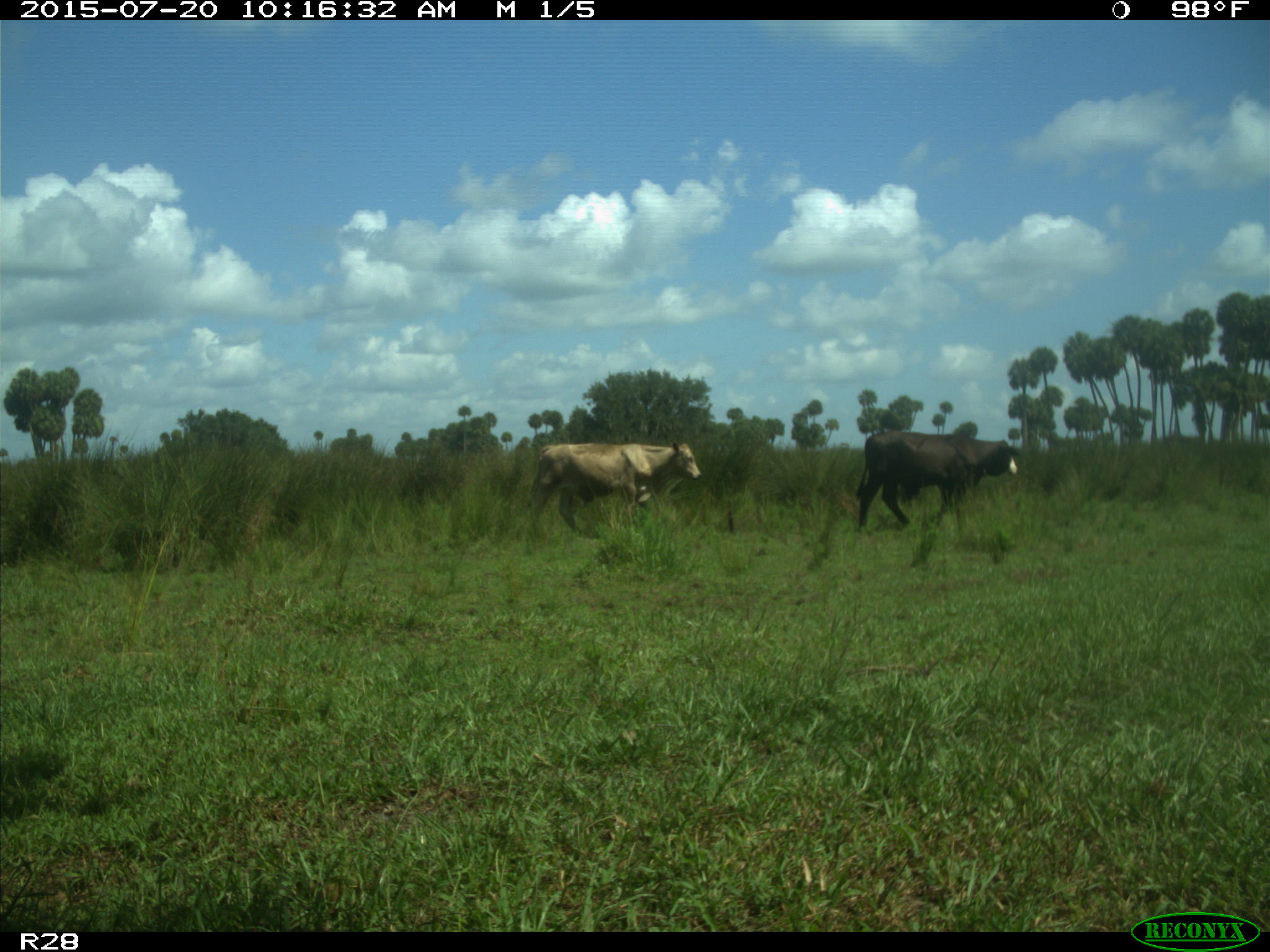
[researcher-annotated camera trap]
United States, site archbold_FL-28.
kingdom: Animalia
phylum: Chordata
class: Mammalia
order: Artiodactyla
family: Bovidae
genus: Bos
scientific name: Bos taurus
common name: domestic cow